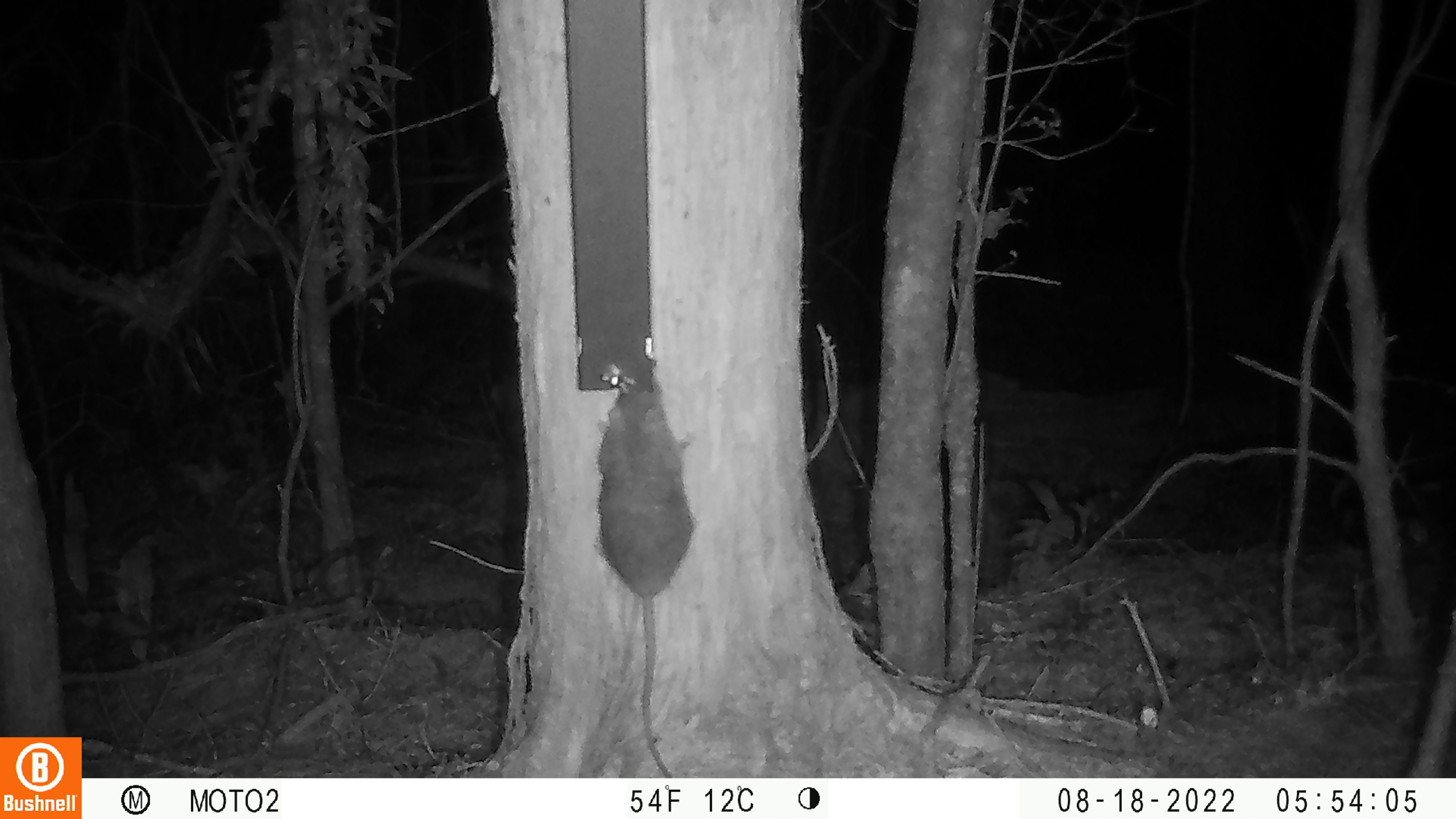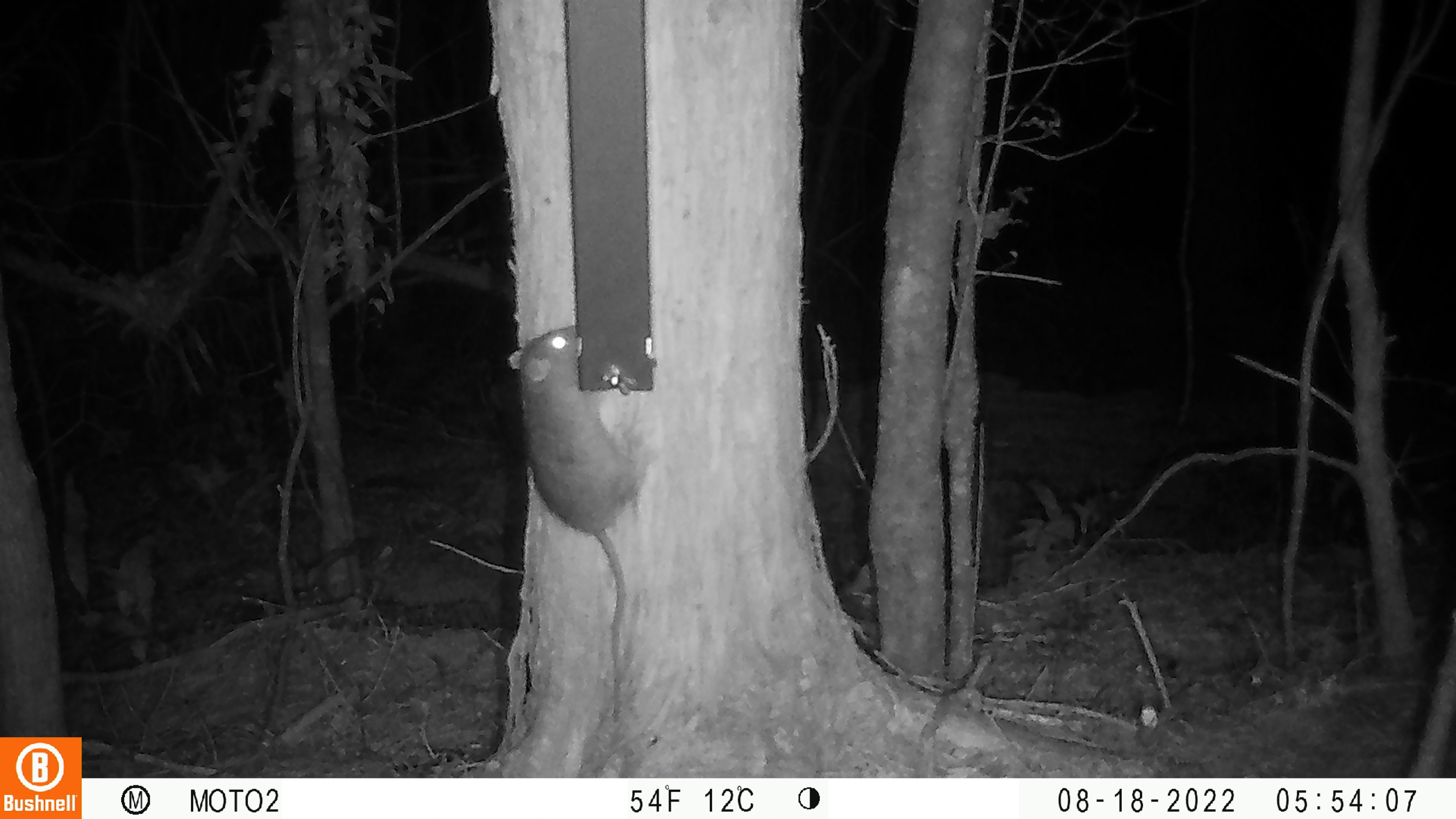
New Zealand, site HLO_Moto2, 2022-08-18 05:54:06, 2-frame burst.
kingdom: Animalia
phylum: Chordata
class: Mammalia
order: Rodentia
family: Muridae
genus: Rattus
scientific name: Rattus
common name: rat